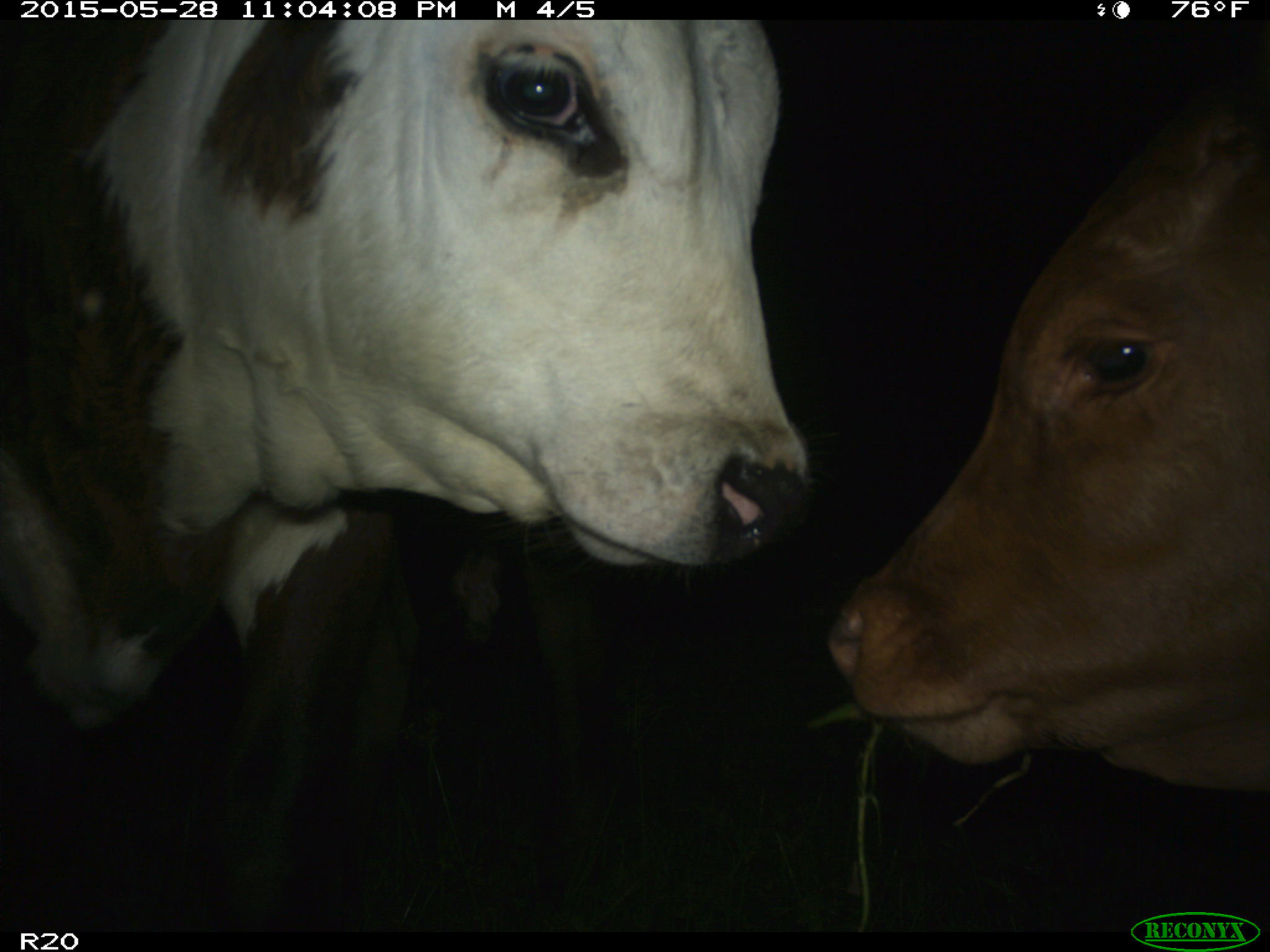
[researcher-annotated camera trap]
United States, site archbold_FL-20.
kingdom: Animalia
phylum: Chordata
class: Mammalia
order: Artiodactyla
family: Bovidae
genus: Bos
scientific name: Bos taurus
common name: domestic cow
Bos taurus (domestic cow).